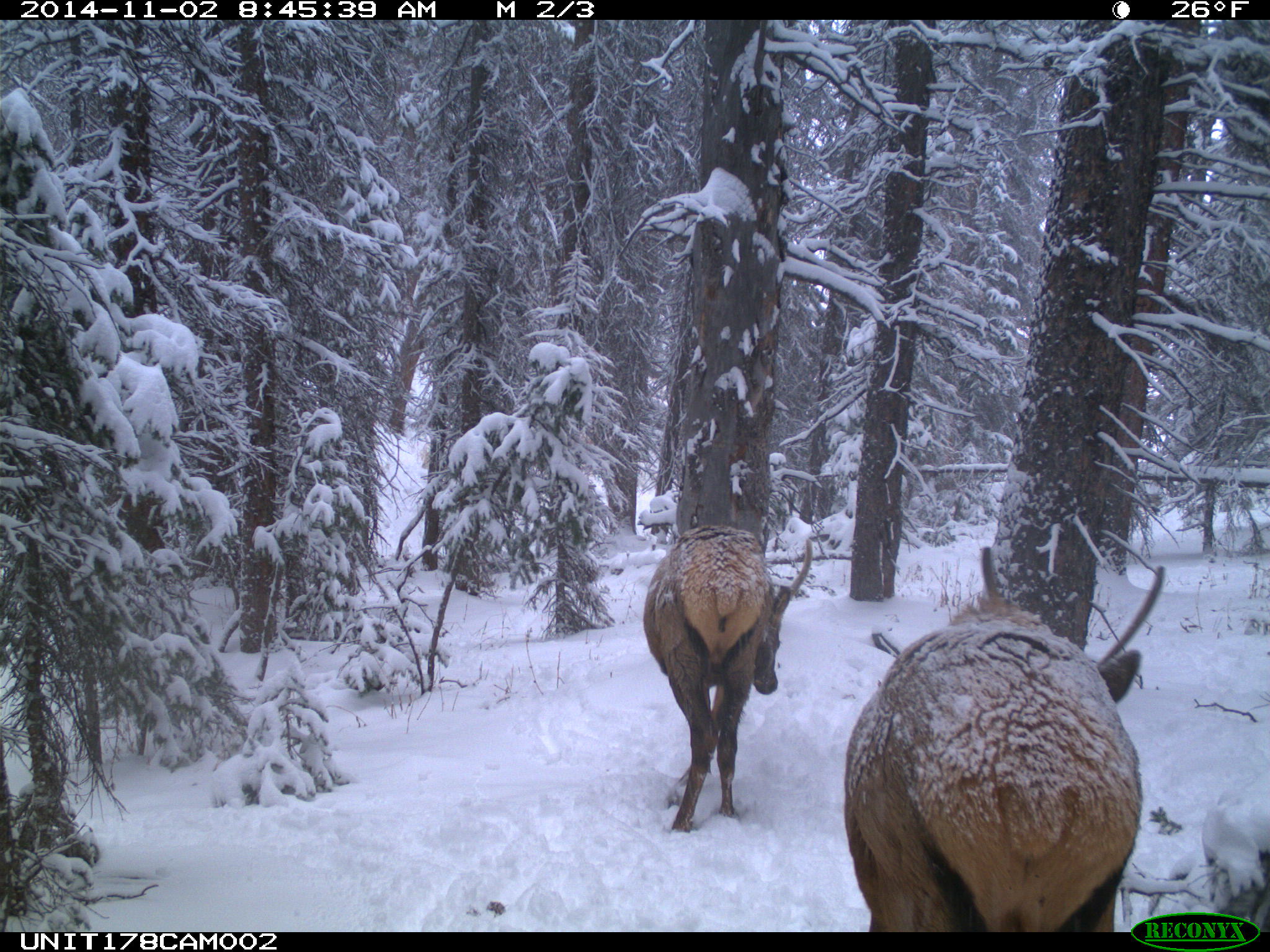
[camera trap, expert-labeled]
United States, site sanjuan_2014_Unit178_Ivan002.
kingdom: Animalia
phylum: Chordata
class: Mammalia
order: Artiodactyla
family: Cervidae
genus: Cervus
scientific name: Cervus elaphus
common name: red deer